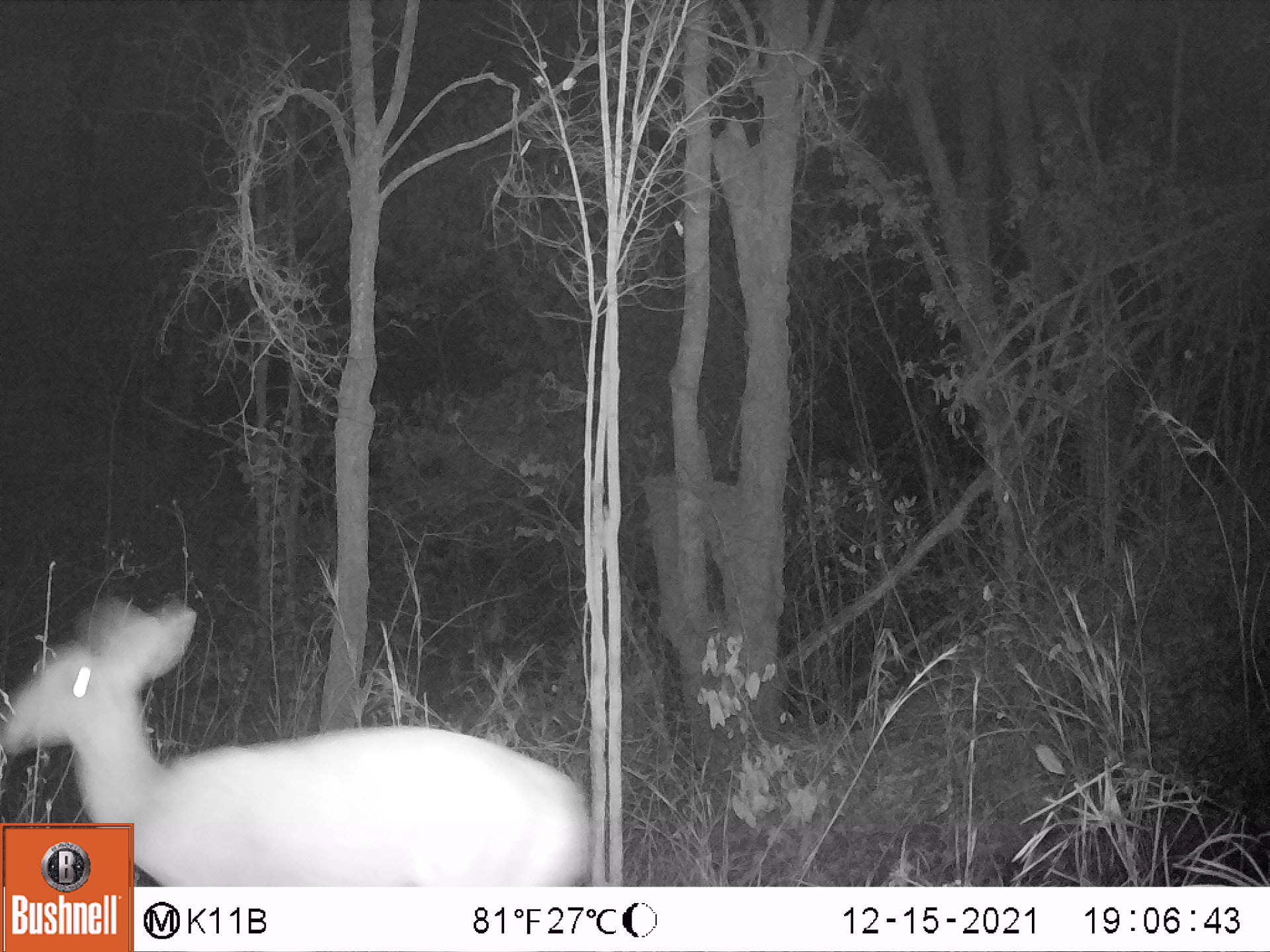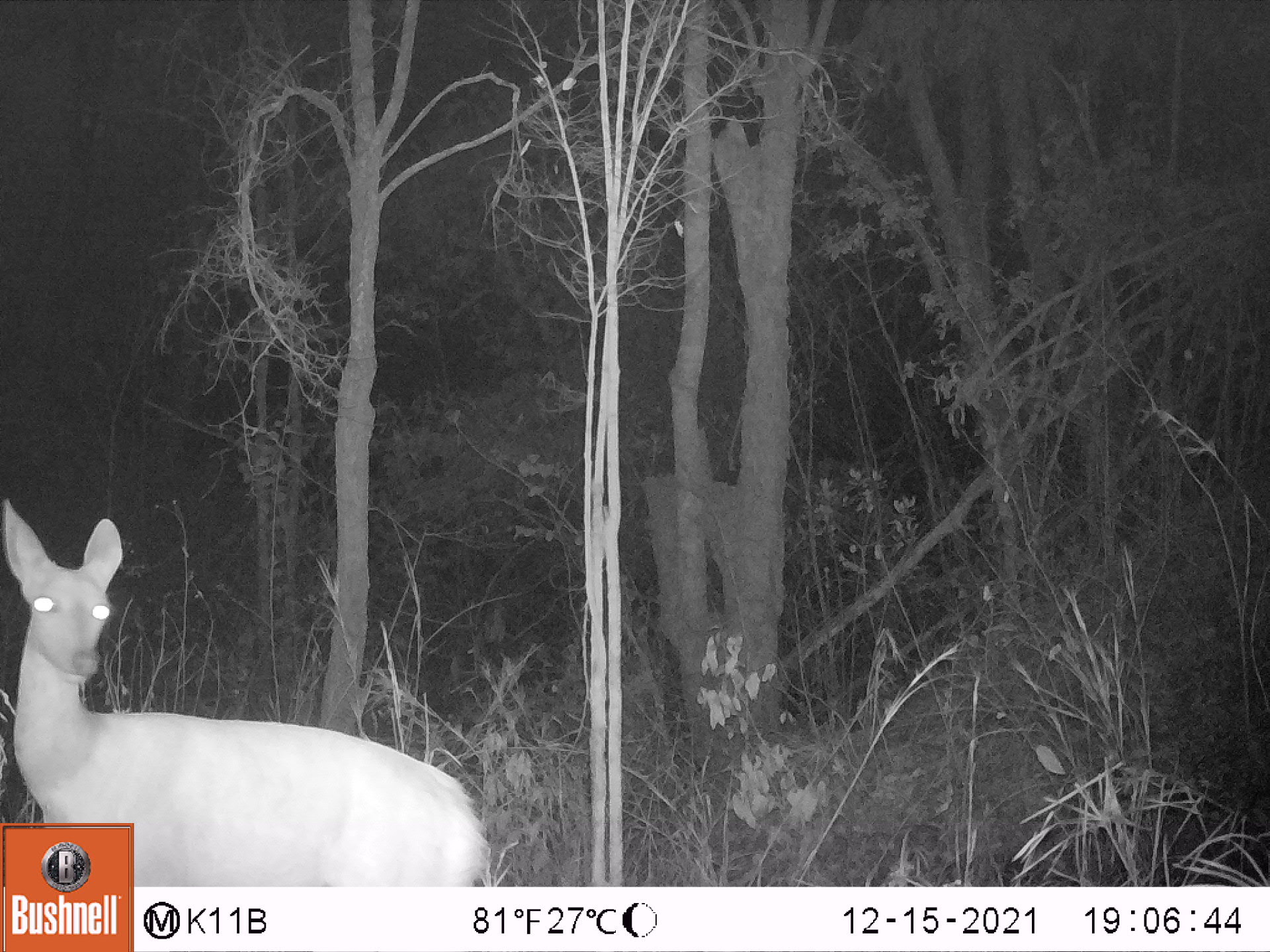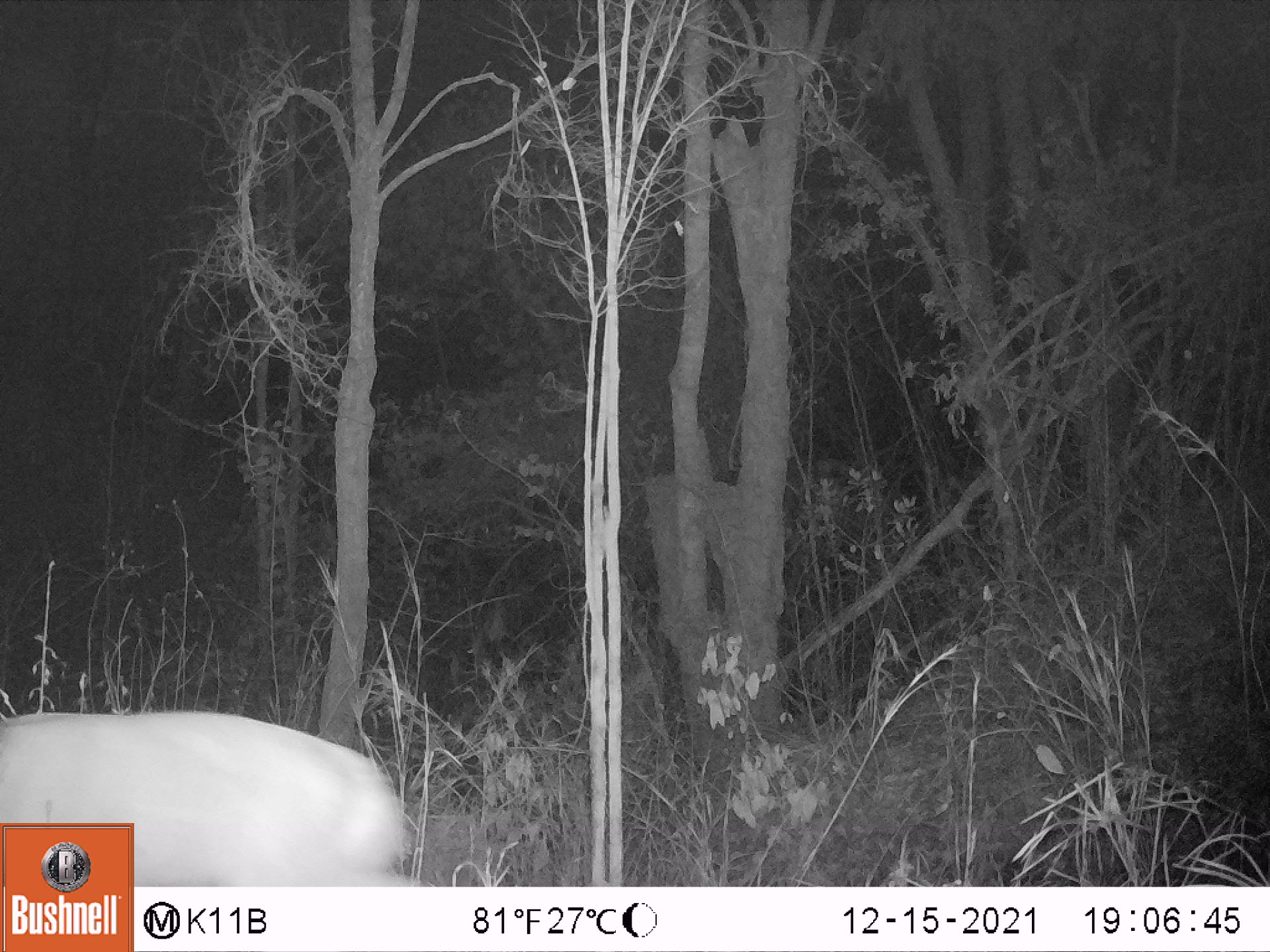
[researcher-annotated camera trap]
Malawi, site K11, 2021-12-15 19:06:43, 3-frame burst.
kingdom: Animalia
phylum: Chordata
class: Mammalia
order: Artiodactyla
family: Bovidae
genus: Tragelaphus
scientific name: Tragelaphus sylvaticus sylvaticus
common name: cape bushbuck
Cape bushbuck (Tragelaphus sylvaticus sylvaticus), count 1.